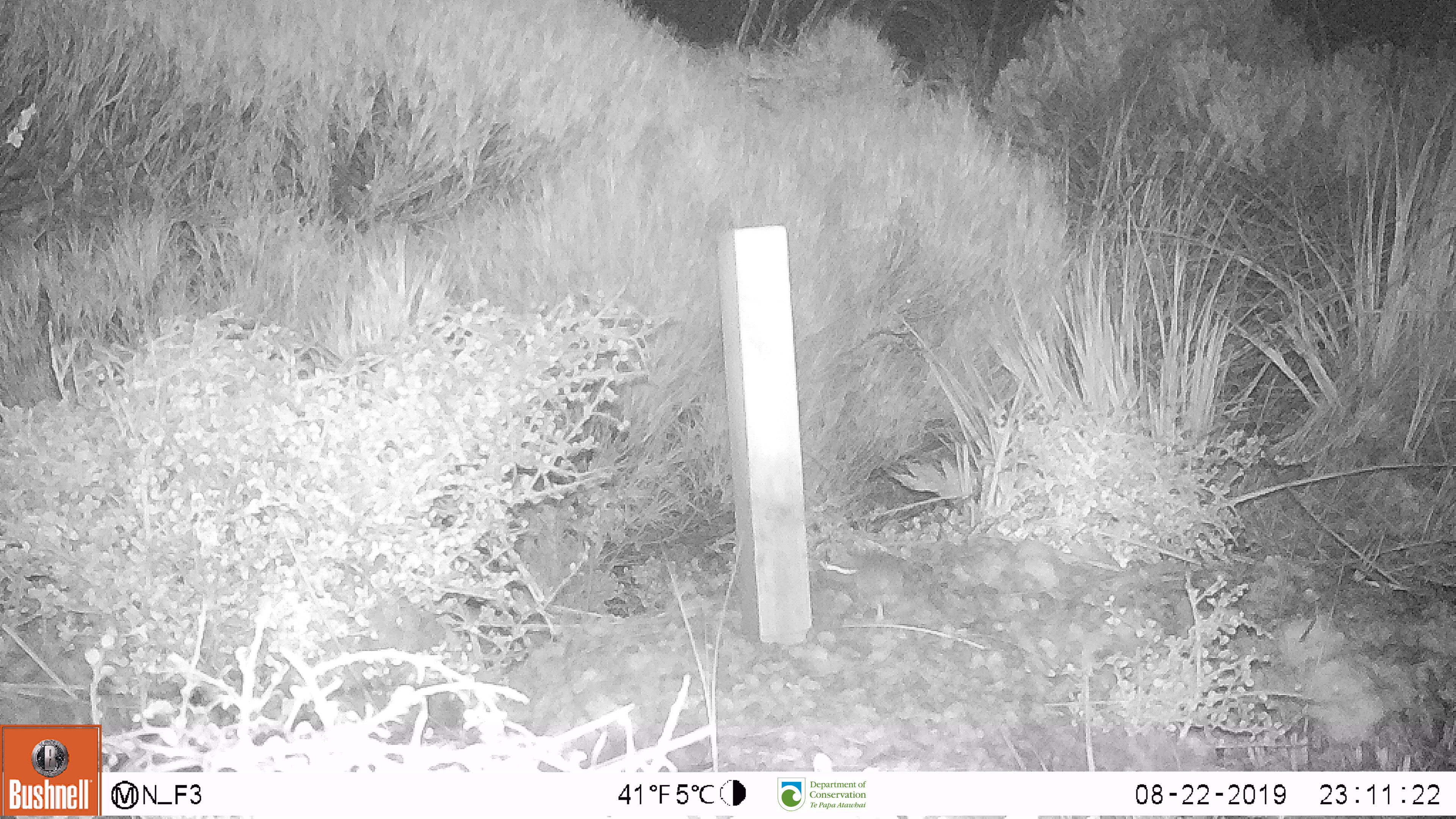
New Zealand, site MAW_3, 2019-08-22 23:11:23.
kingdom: Animalia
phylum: Chordata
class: Mammalia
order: Rodentia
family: Muridae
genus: Mus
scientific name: Mus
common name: mouse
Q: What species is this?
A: Mouse (Mus).